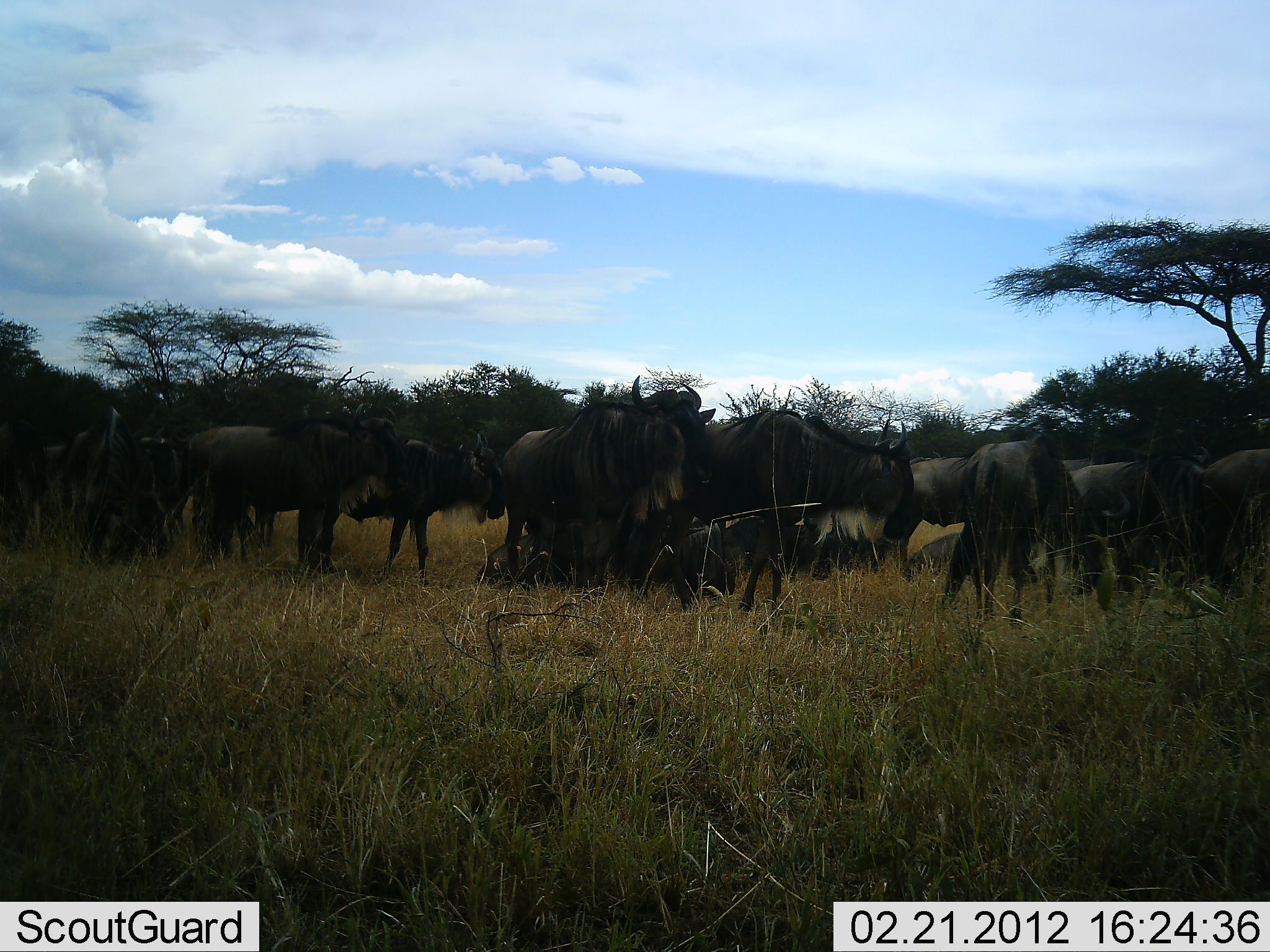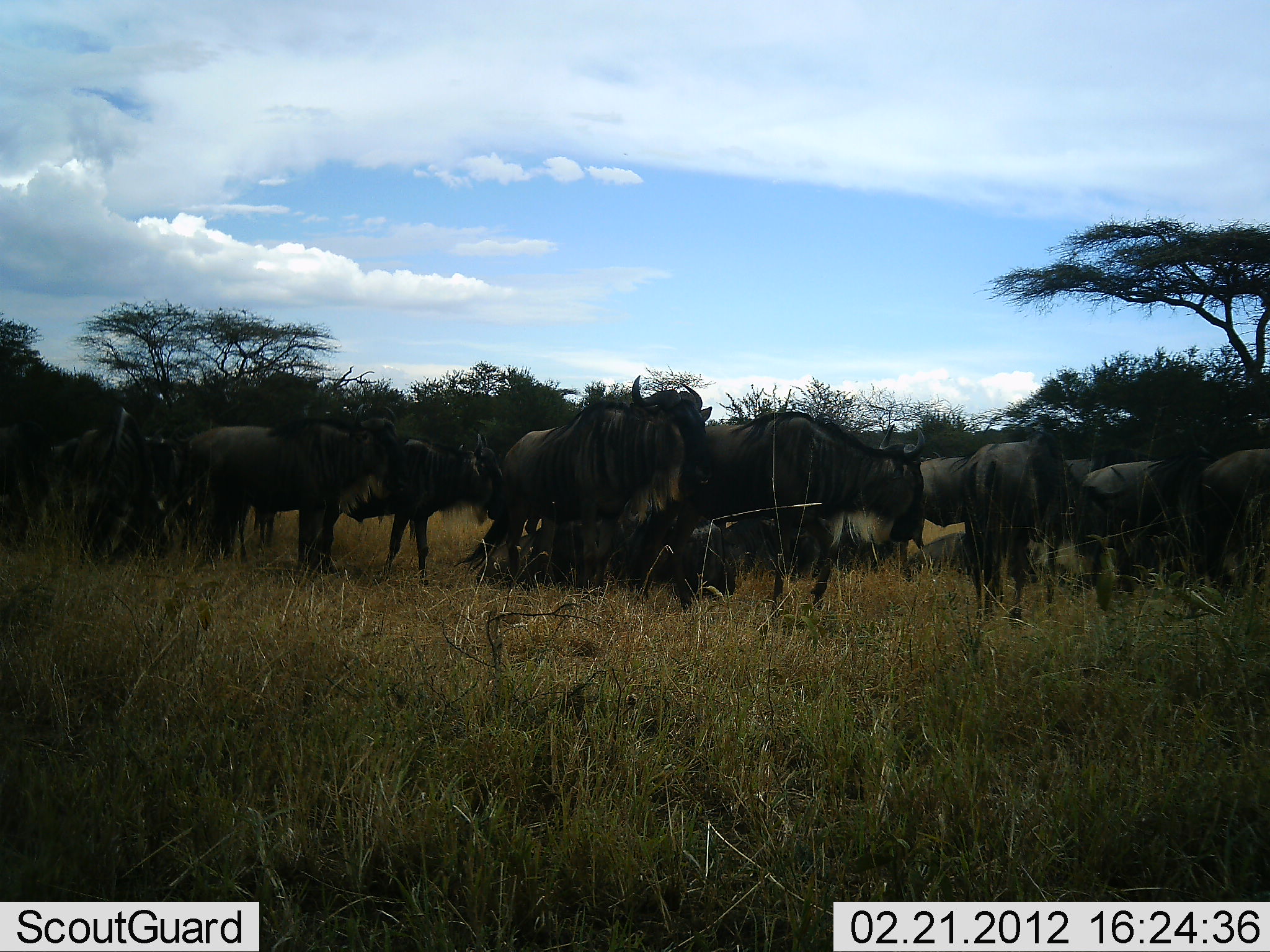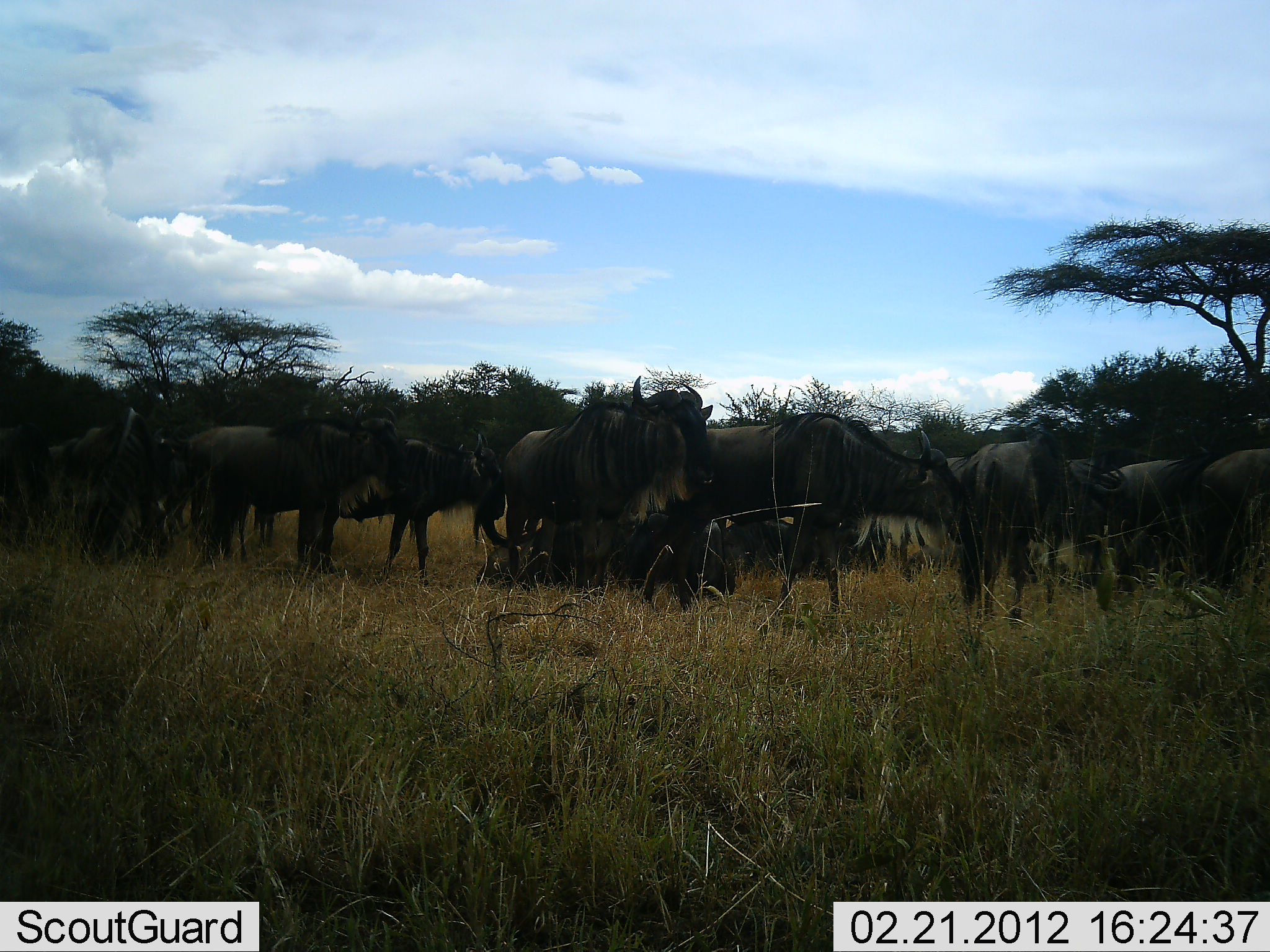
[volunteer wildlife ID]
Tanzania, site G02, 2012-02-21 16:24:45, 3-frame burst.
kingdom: Animalia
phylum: Chordata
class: Mammalia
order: Artiodactyla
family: Bovidae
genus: Connochaetes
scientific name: Connochaetes taurinus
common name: blue wildebeest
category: wildebeest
Wildebeest (blue wildebeest) (Connochaetes taurinus), count 11-50. Behavior (volunteer vote fractions): standing 88%, resting 56%, moving 38%, interacting 25%. Young present (vote fraction): 0%. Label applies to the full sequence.